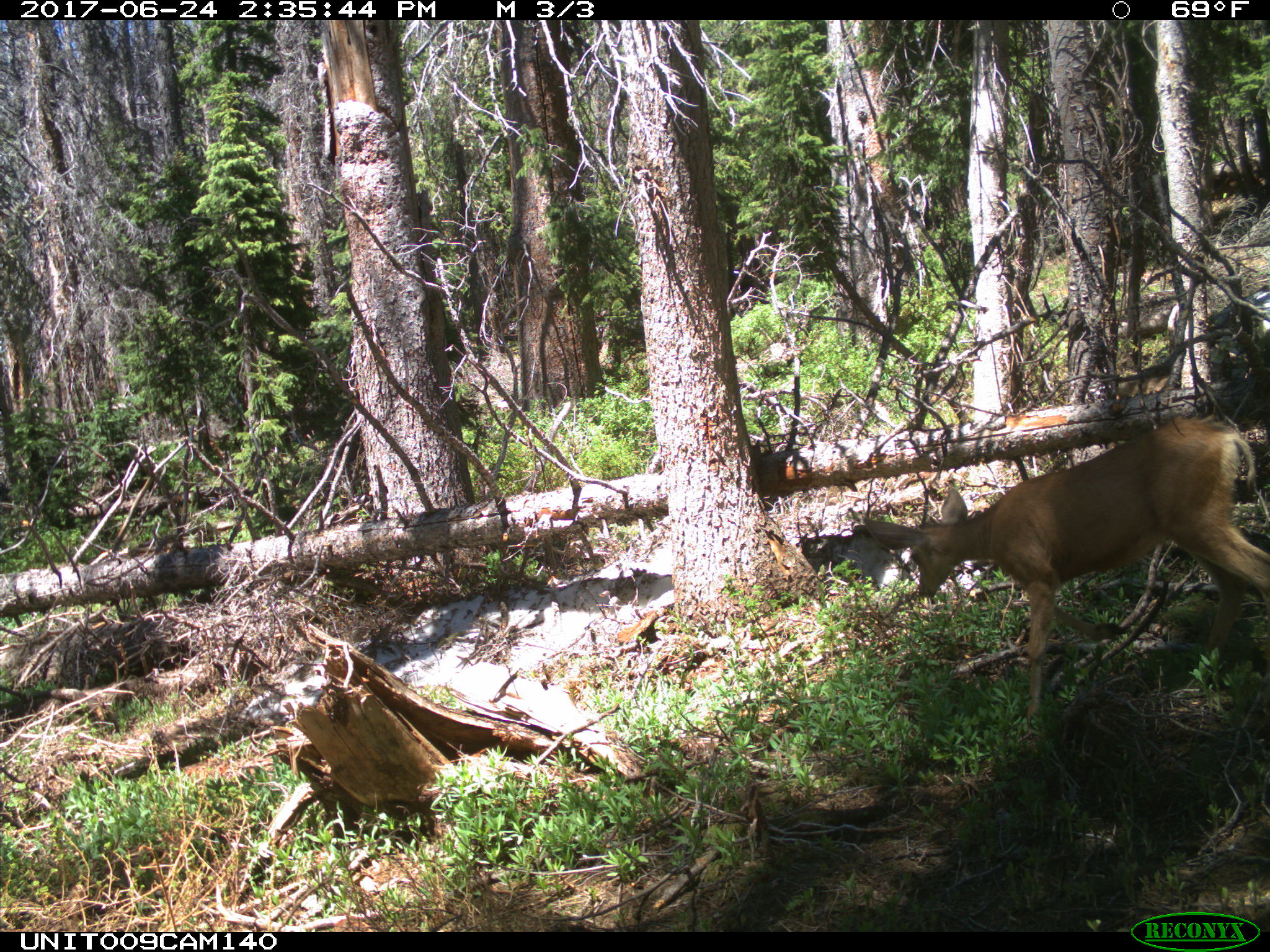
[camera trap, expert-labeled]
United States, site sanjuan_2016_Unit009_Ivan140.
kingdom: Animalia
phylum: Chordata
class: Mammalia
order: Artiodactyla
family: Cervidae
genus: Odocoileus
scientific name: Odocoileus hemionus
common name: mule deer